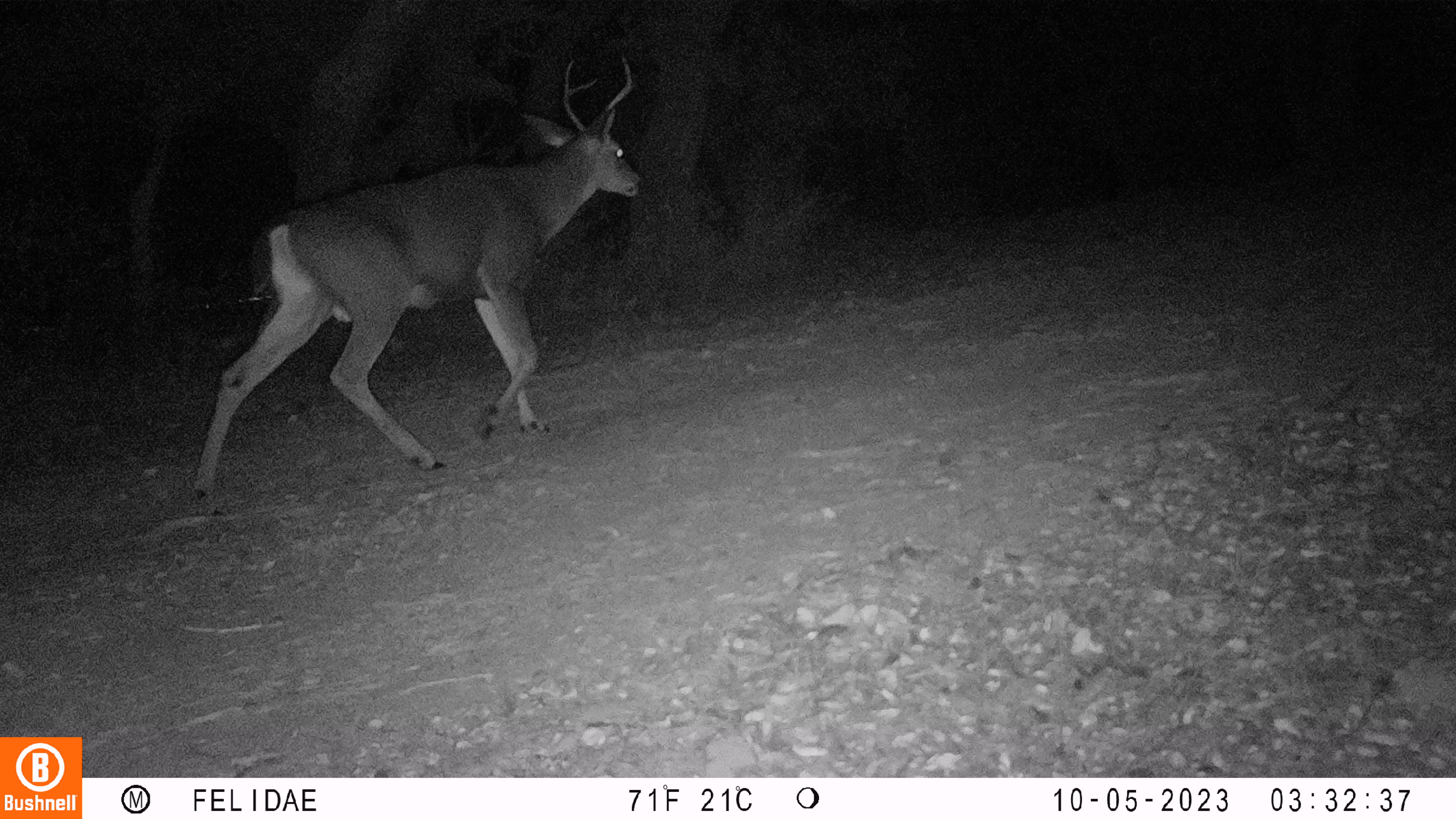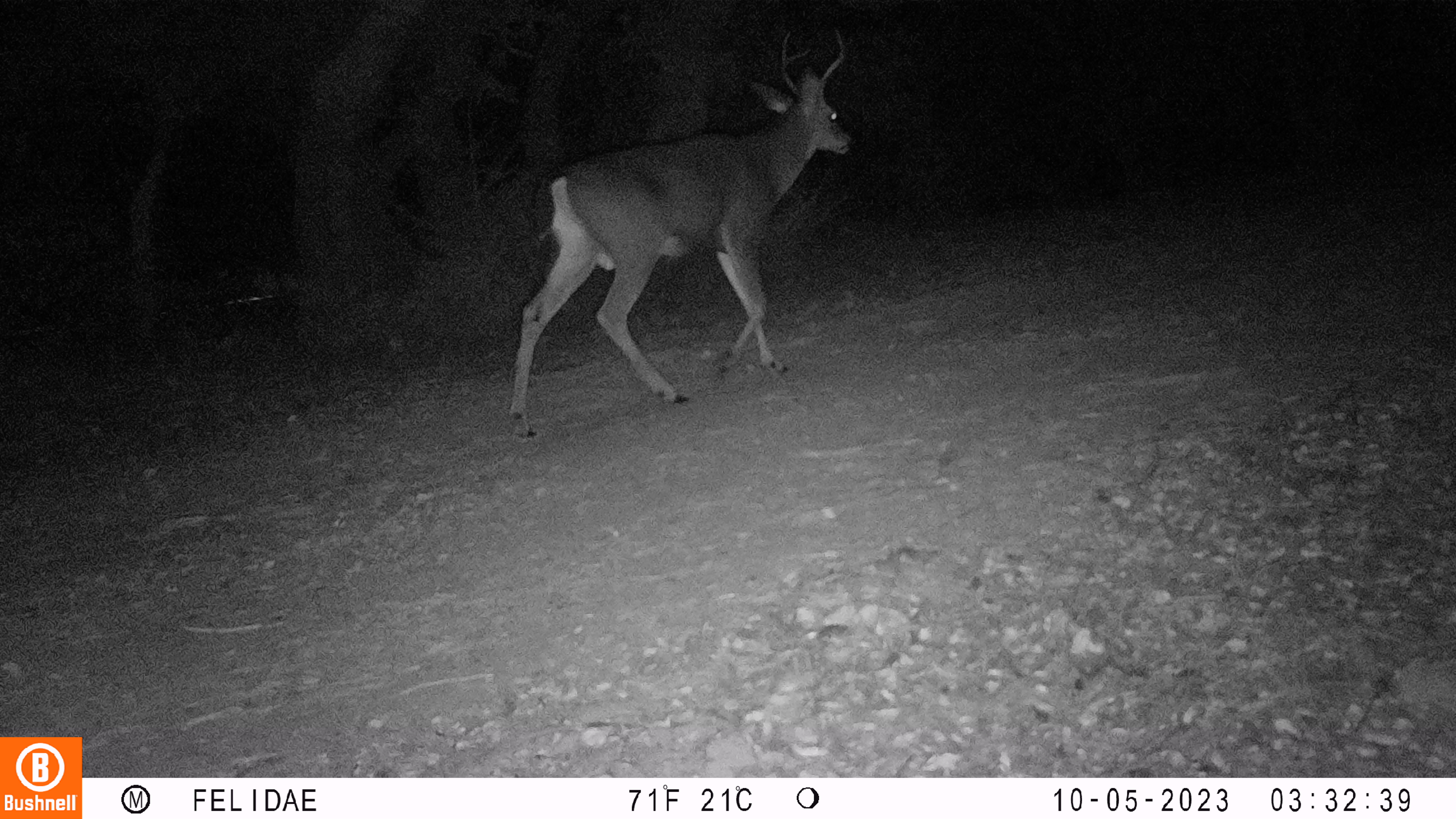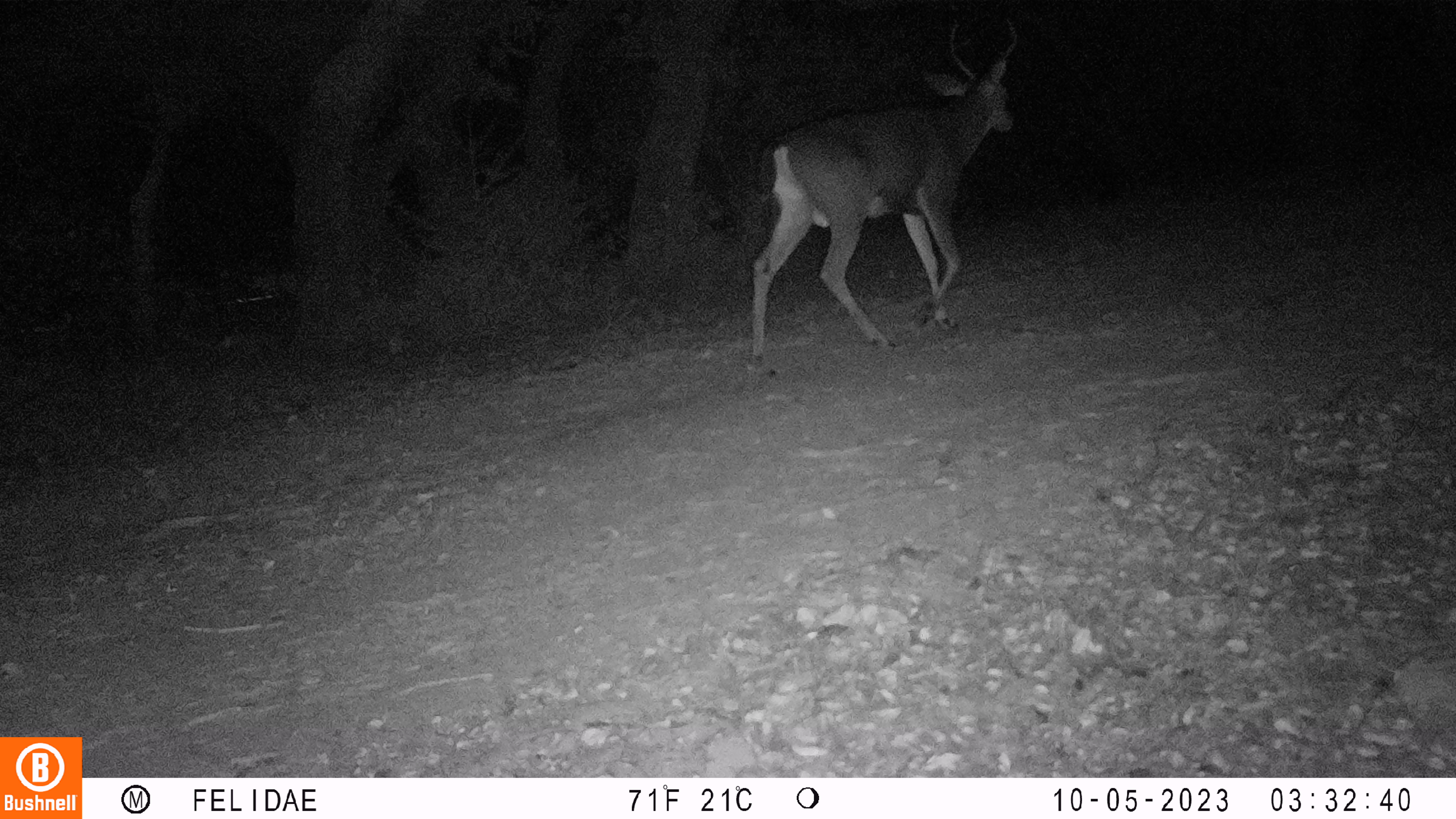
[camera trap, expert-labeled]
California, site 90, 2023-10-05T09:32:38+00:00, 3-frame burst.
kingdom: Animalia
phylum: Chordata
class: Mammalia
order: Artiodactyla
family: Cervidae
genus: Odocoileus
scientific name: Odocoileus hemionus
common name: mule deer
Mule deer (Odocoileus hemionus).